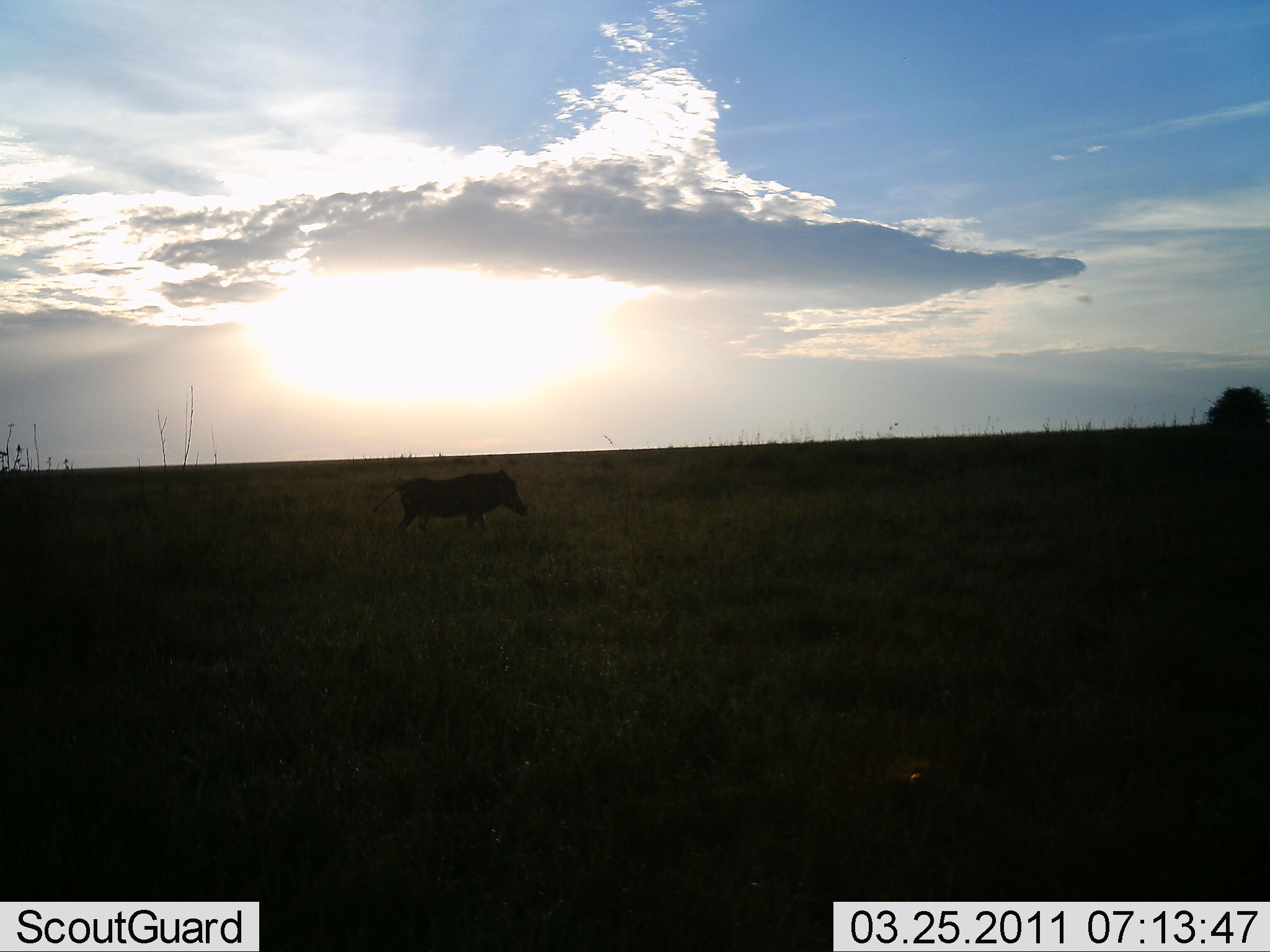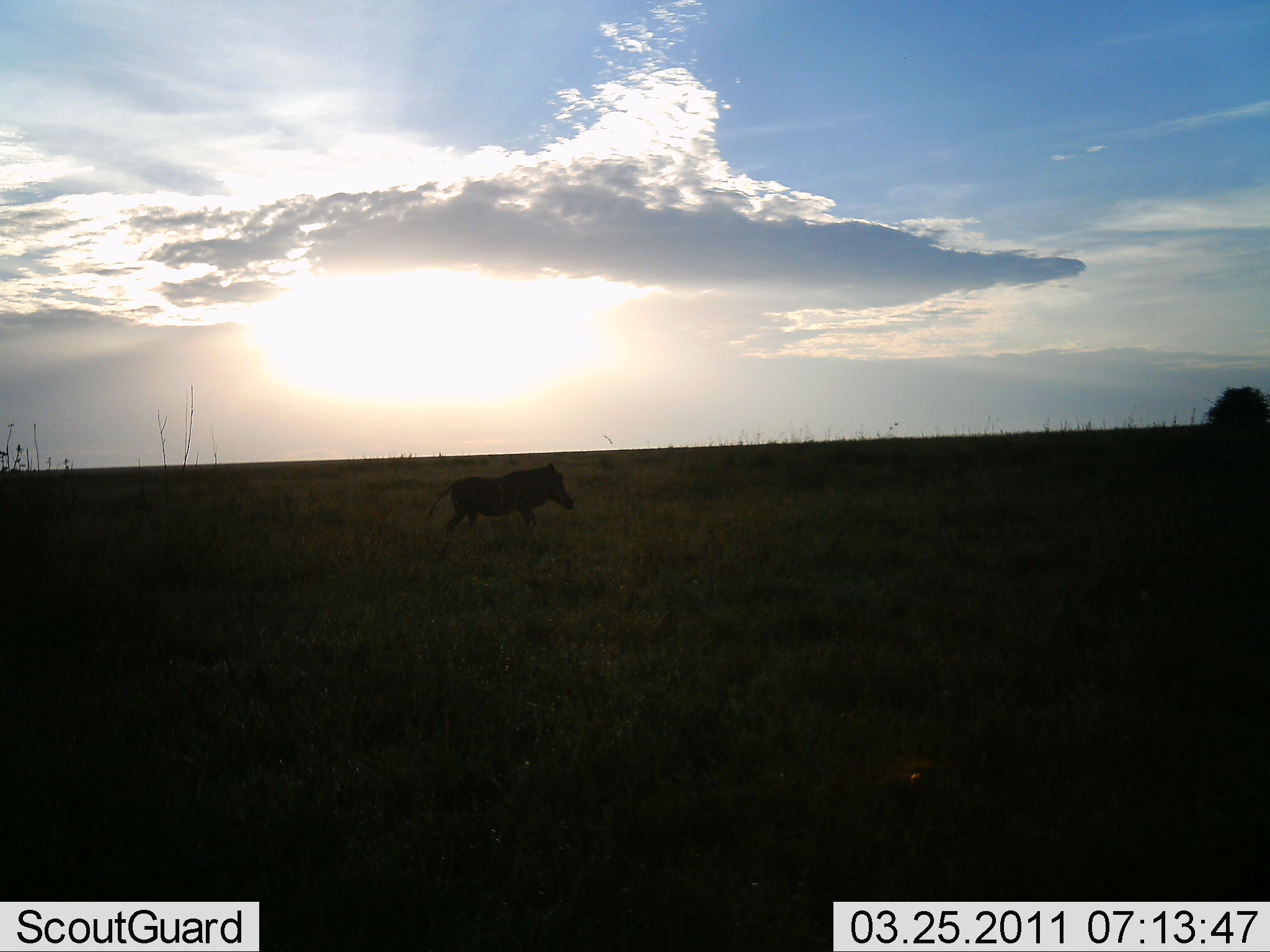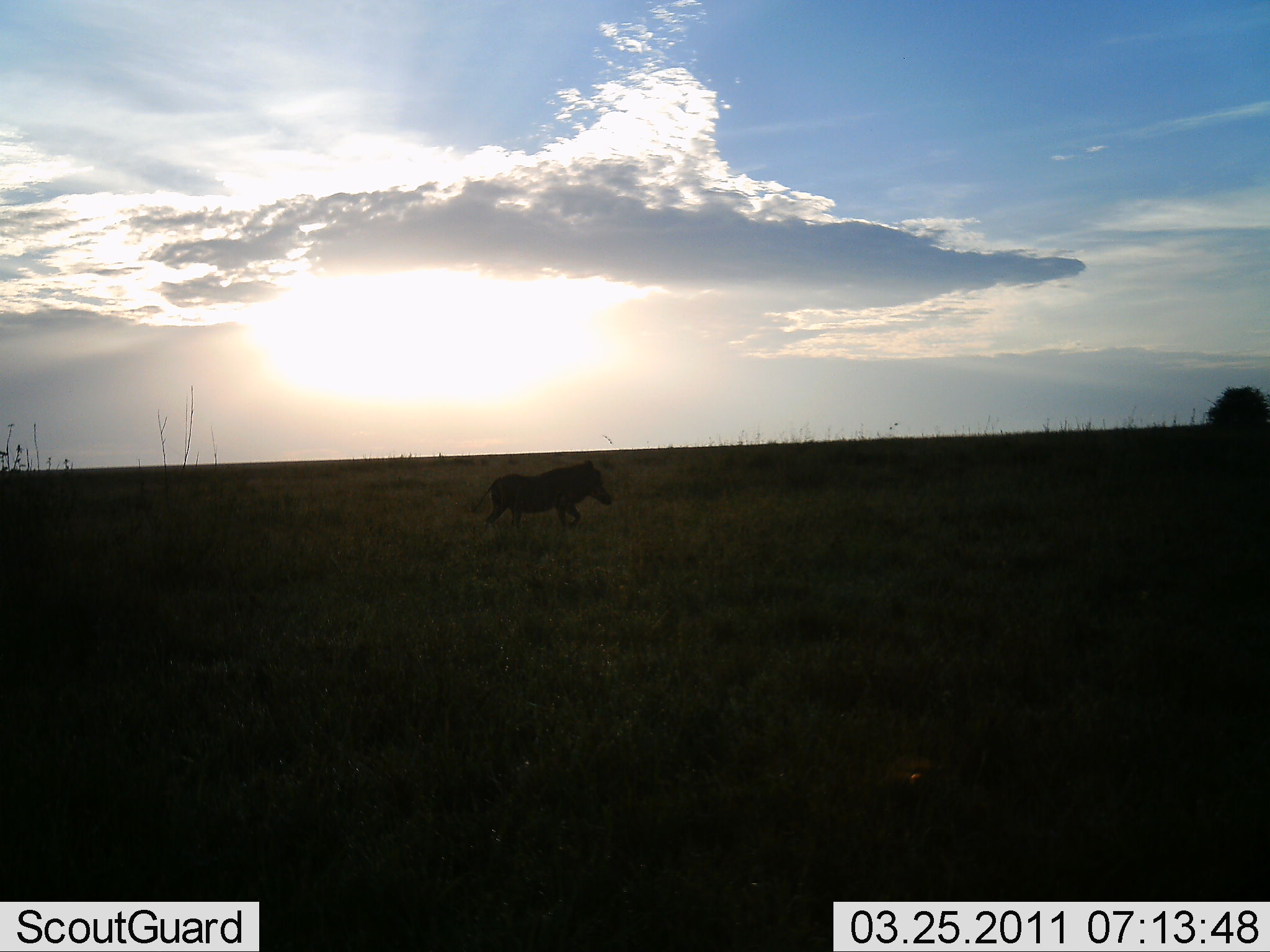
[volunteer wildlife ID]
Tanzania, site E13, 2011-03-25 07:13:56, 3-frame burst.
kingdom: Animalia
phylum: Chordata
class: Mammalia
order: Artiodactyla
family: Suidae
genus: Phacochoerus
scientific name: Phacochoerus africanus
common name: warthog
Warthog (Phacochoerus africanus), count 1. Behavior (volunteer vote fractions): standing 8%, resting 0%, moving 92%, interacting 0%. Young present (vote fraction): 0%. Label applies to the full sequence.